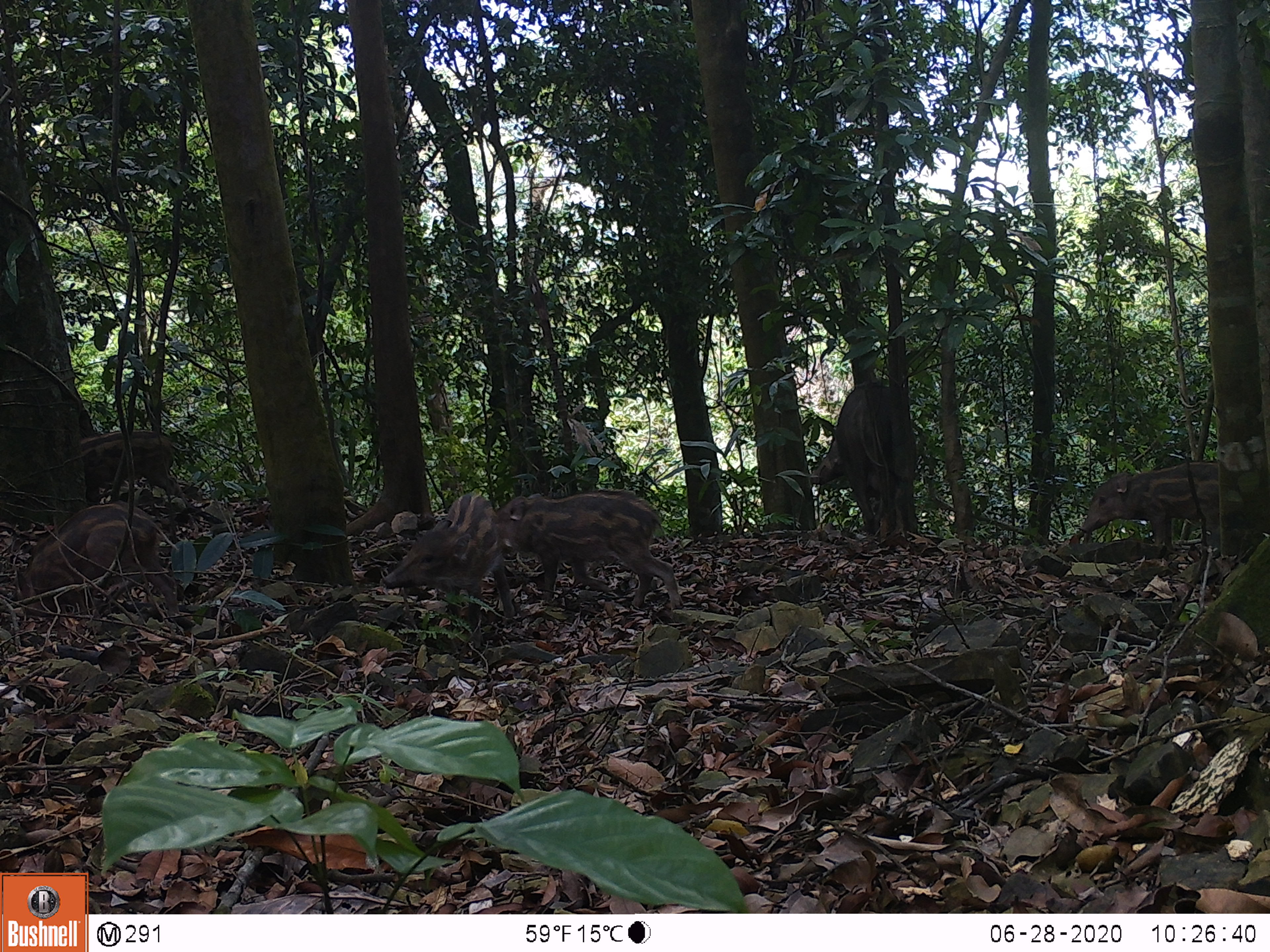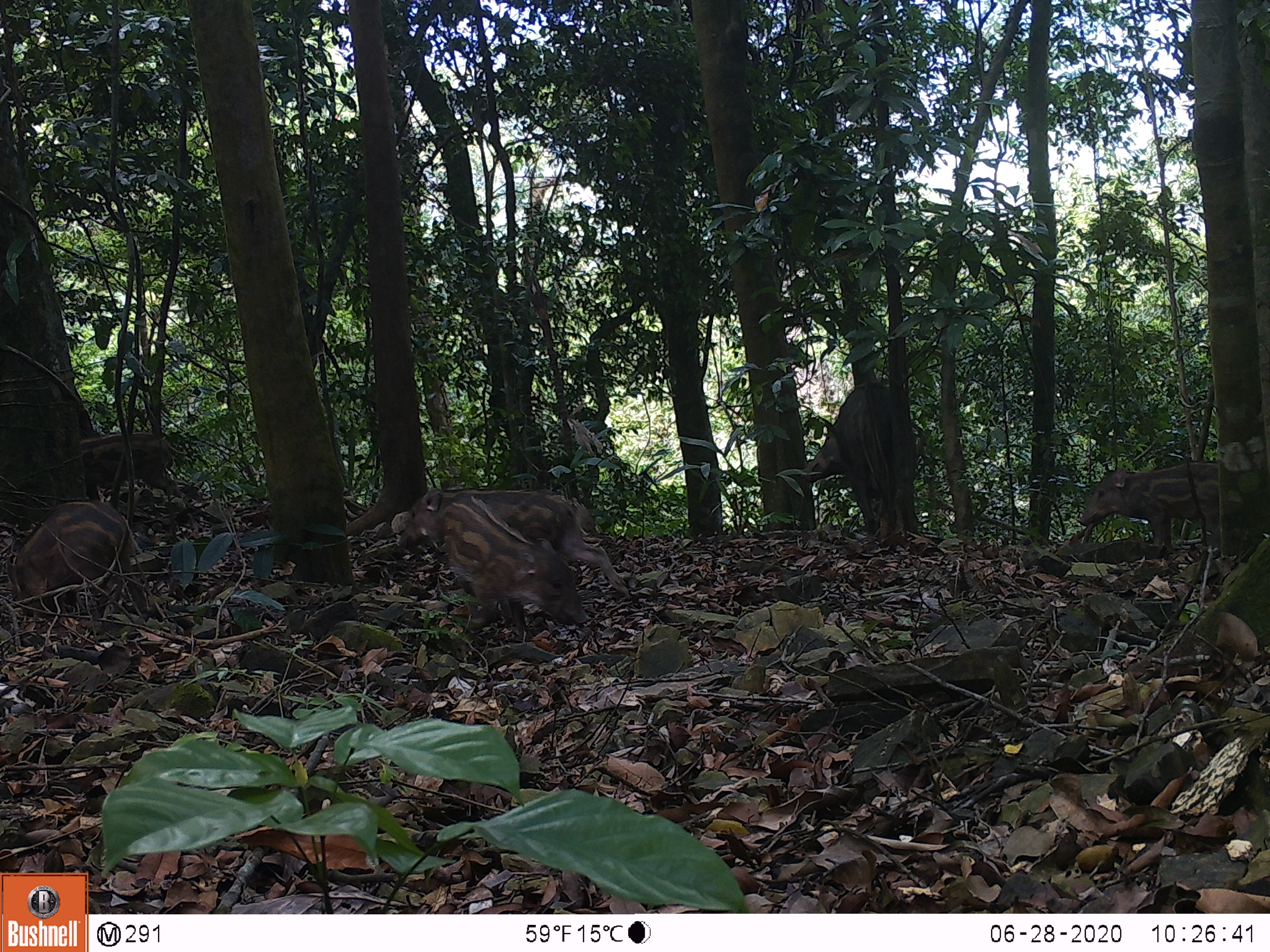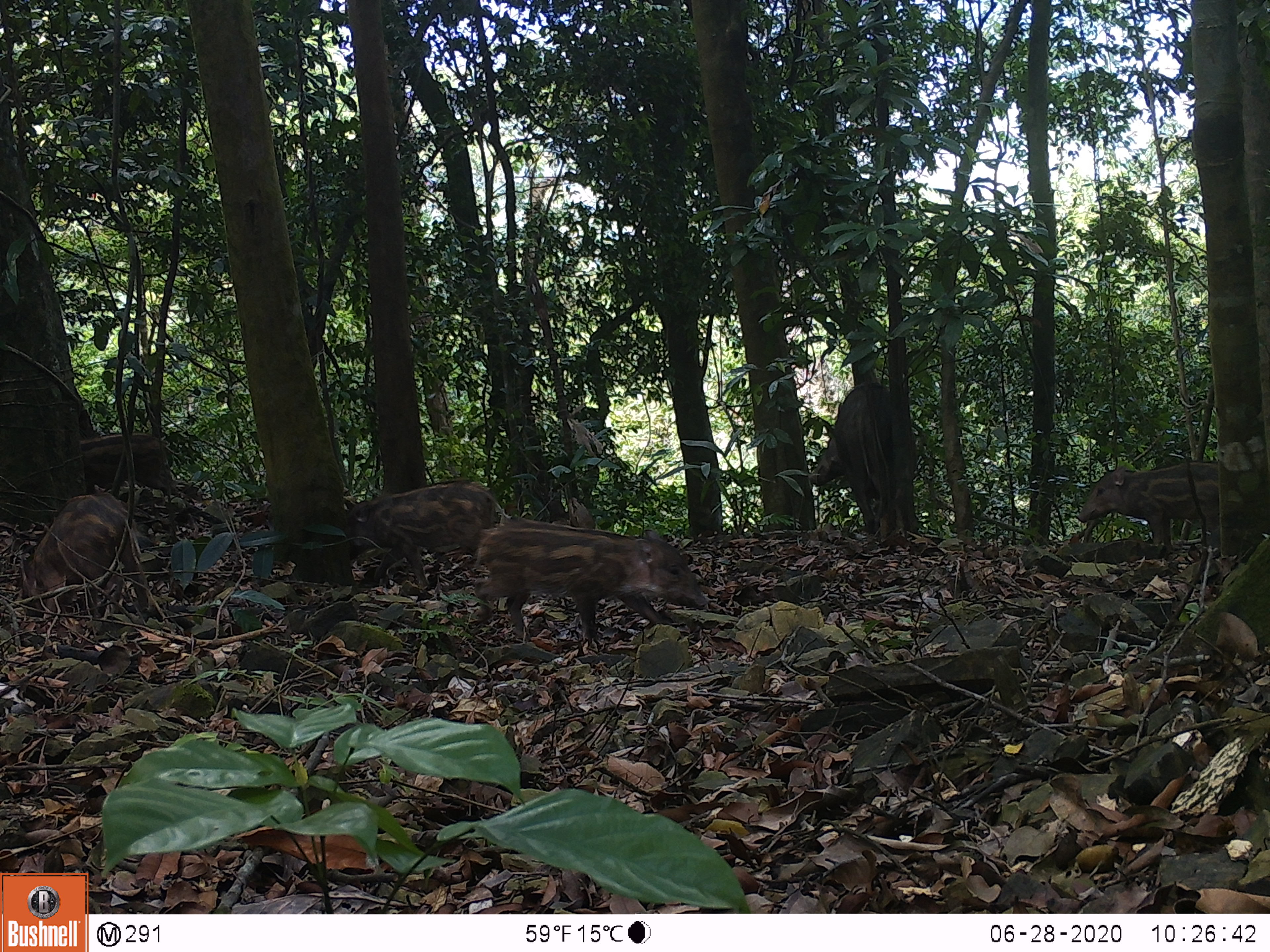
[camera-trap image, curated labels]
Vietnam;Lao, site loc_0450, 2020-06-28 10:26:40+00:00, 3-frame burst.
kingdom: Animalia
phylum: Chordata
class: Mammalia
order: Artiodactyla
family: Suidae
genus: Sus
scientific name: Sus scrofa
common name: eurasian wild pig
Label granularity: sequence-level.